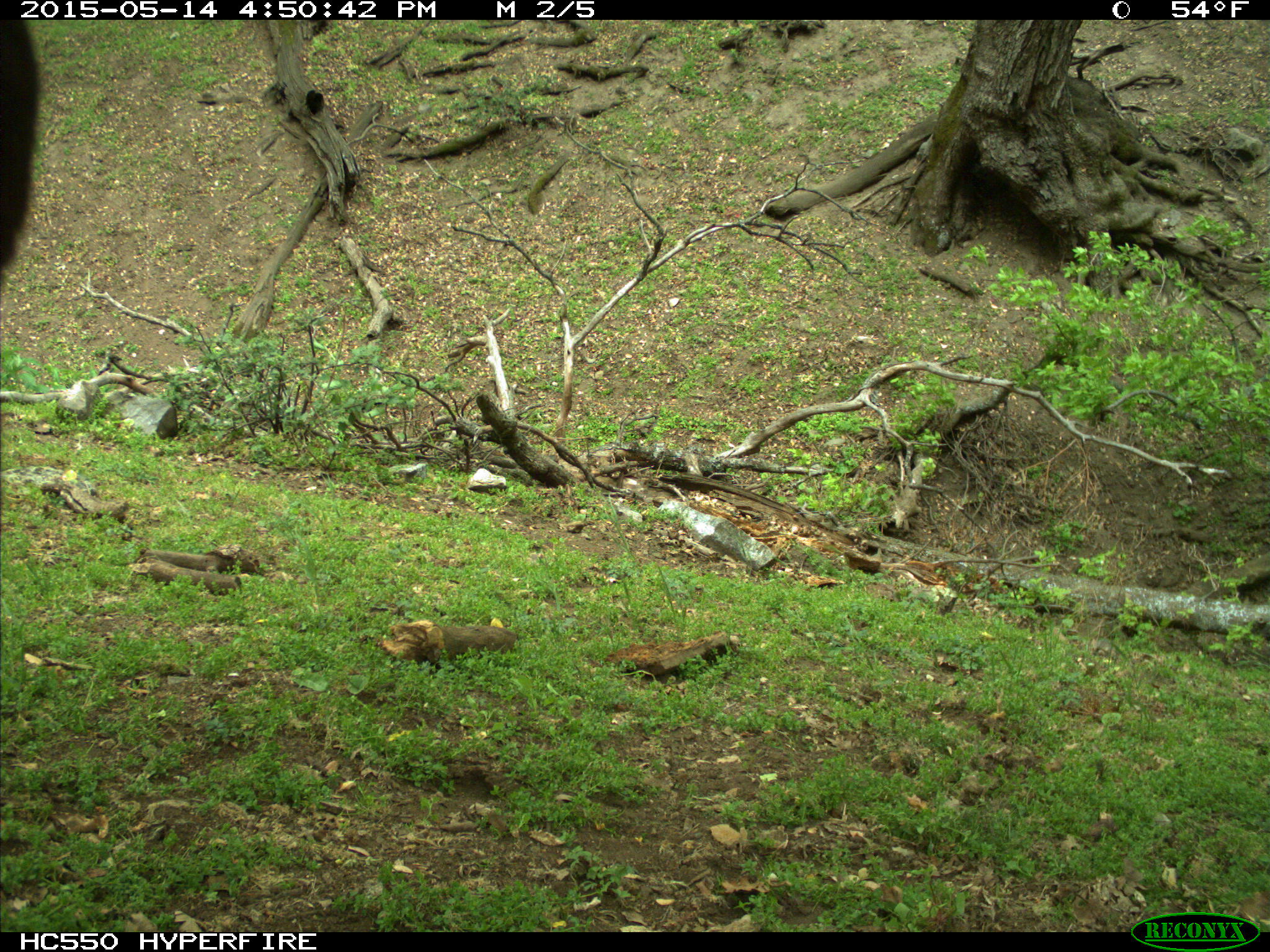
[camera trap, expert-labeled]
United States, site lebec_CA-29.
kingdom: Animalia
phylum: Chordata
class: Mammalia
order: Artiodactyla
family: Bovidae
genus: Bos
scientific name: Bos taurus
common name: domestic cow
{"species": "Bos taurus (domestic cow)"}